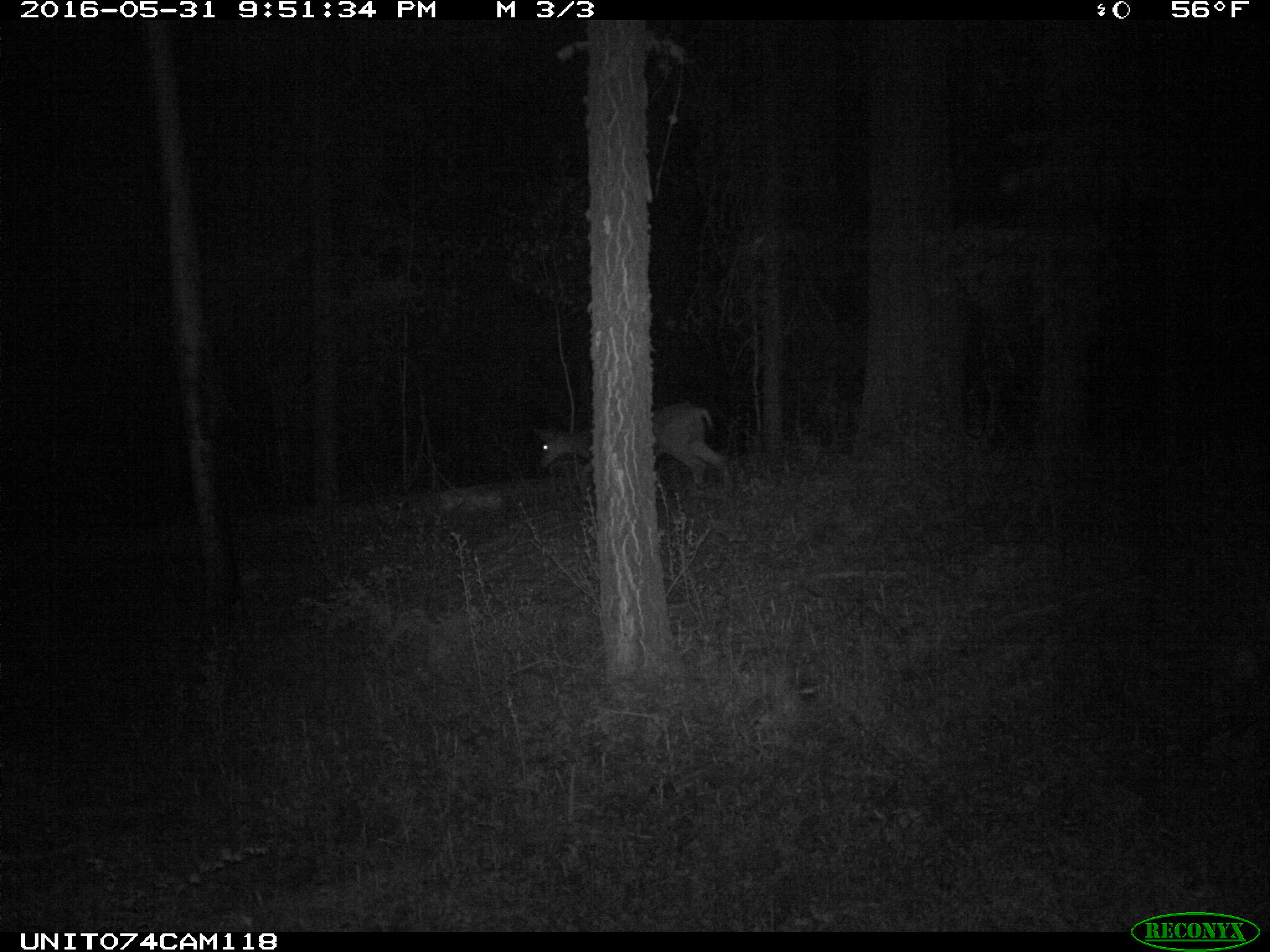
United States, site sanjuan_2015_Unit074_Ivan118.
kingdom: Animalia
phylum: Chordata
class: Mammalia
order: Artiodactyla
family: Cervidae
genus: Odocoileus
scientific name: Odocoileus hemionus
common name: mule deer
Odocoileus hemionus (mule deer).